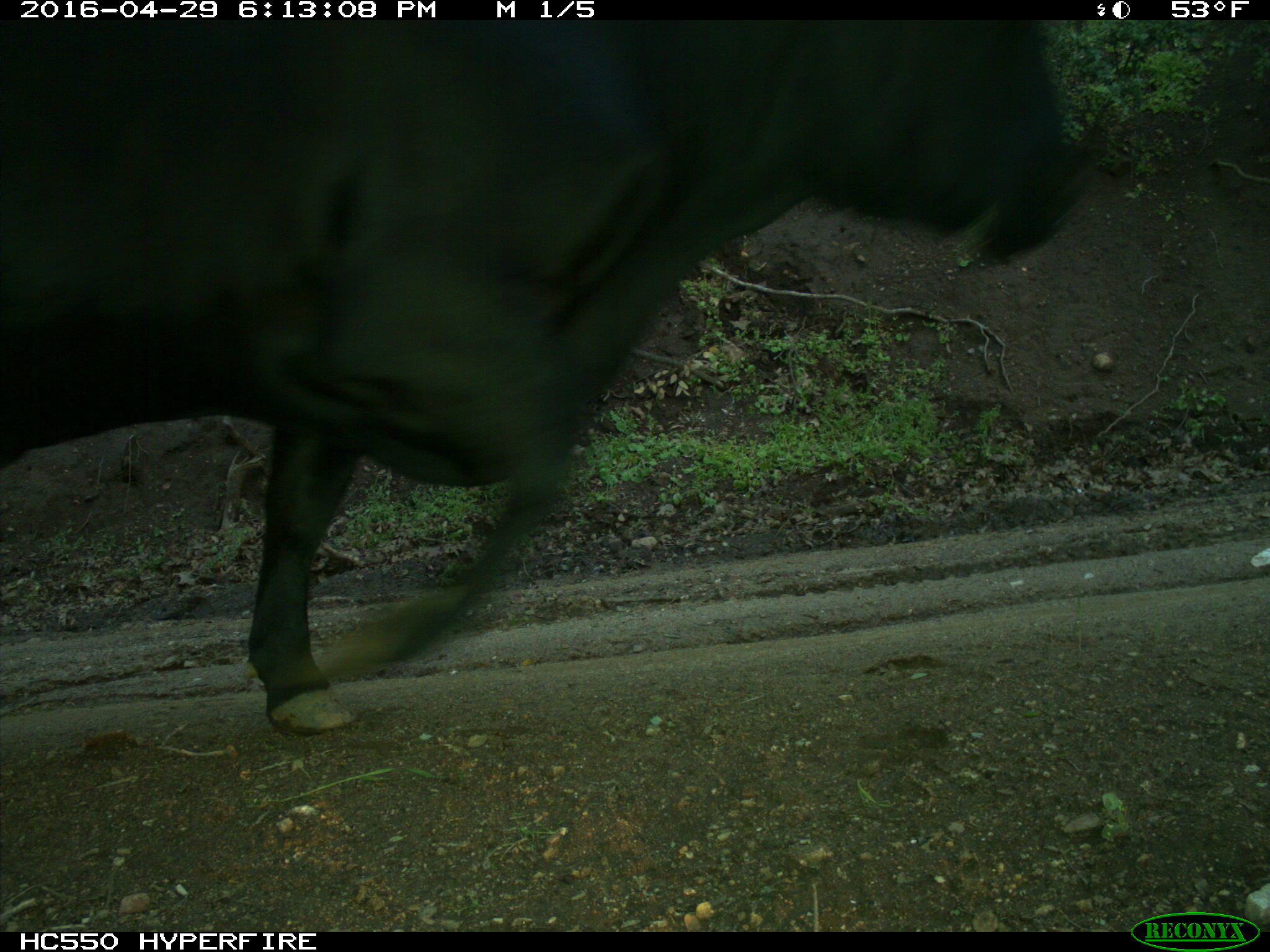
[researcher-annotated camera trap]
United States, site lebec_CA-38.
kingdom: Animalia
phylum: Chordata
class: Mammalia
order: Artiodactyla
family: Bovidae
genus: Bos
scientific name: Bos taurus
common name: domestic cow